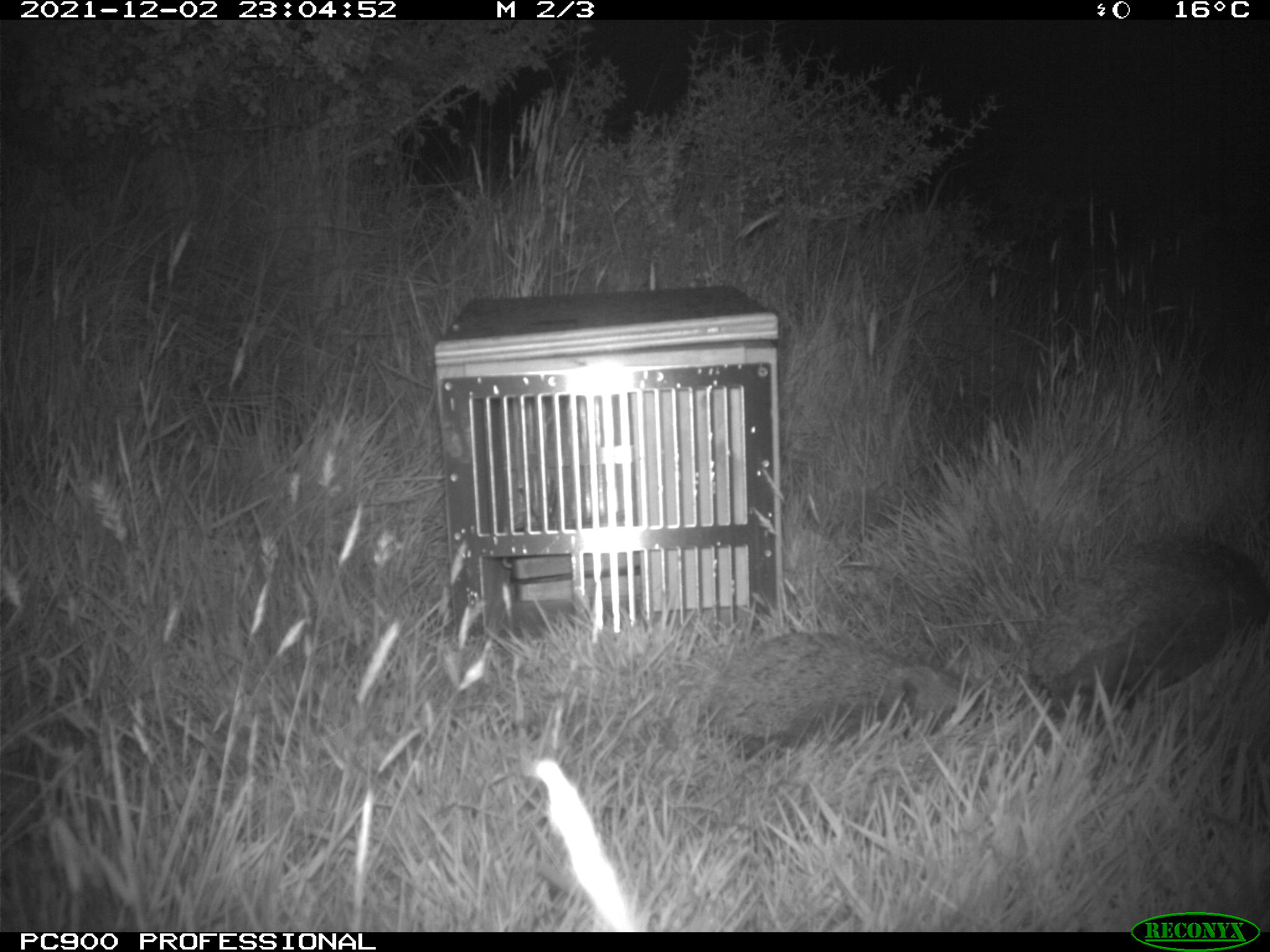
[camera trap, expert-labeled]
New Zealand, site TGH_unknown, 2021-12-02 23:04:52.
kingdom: Animalia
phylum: Chordata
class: Mammalia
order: Eulipotyphla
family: Erinaceidae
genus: Erinaceus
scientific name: Erinaceus europaeus europaeus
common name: european hedgehog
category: hedgehog